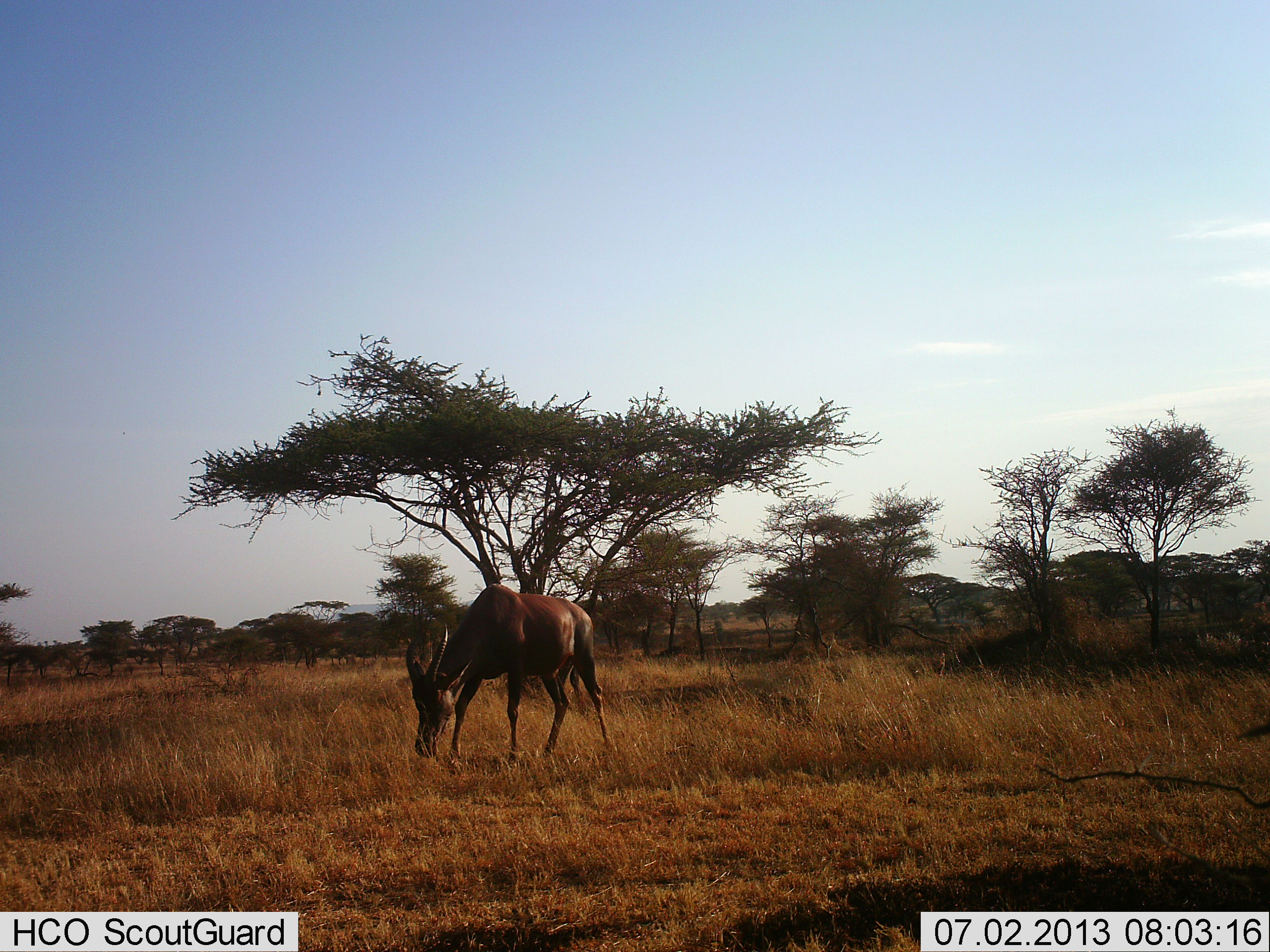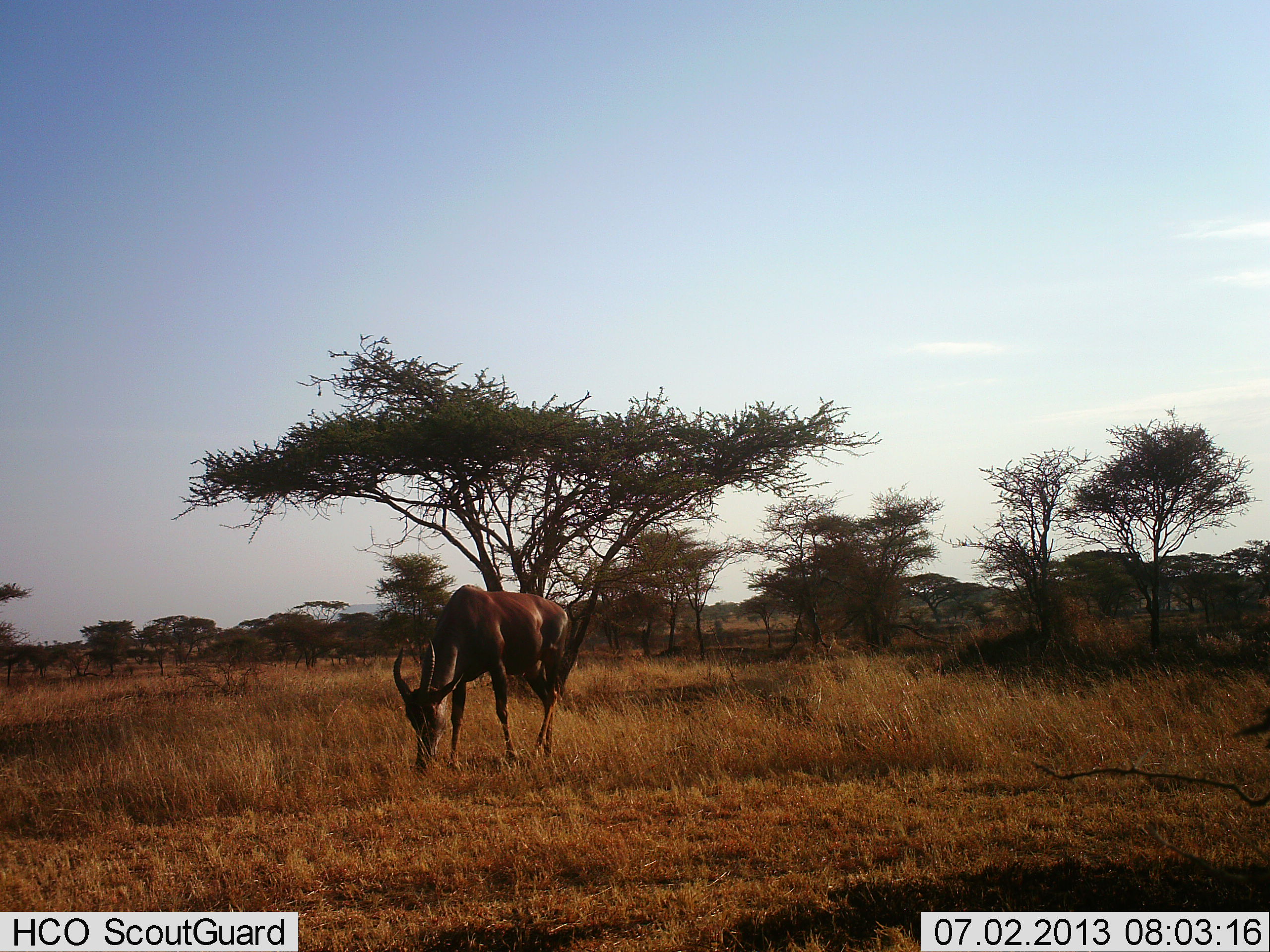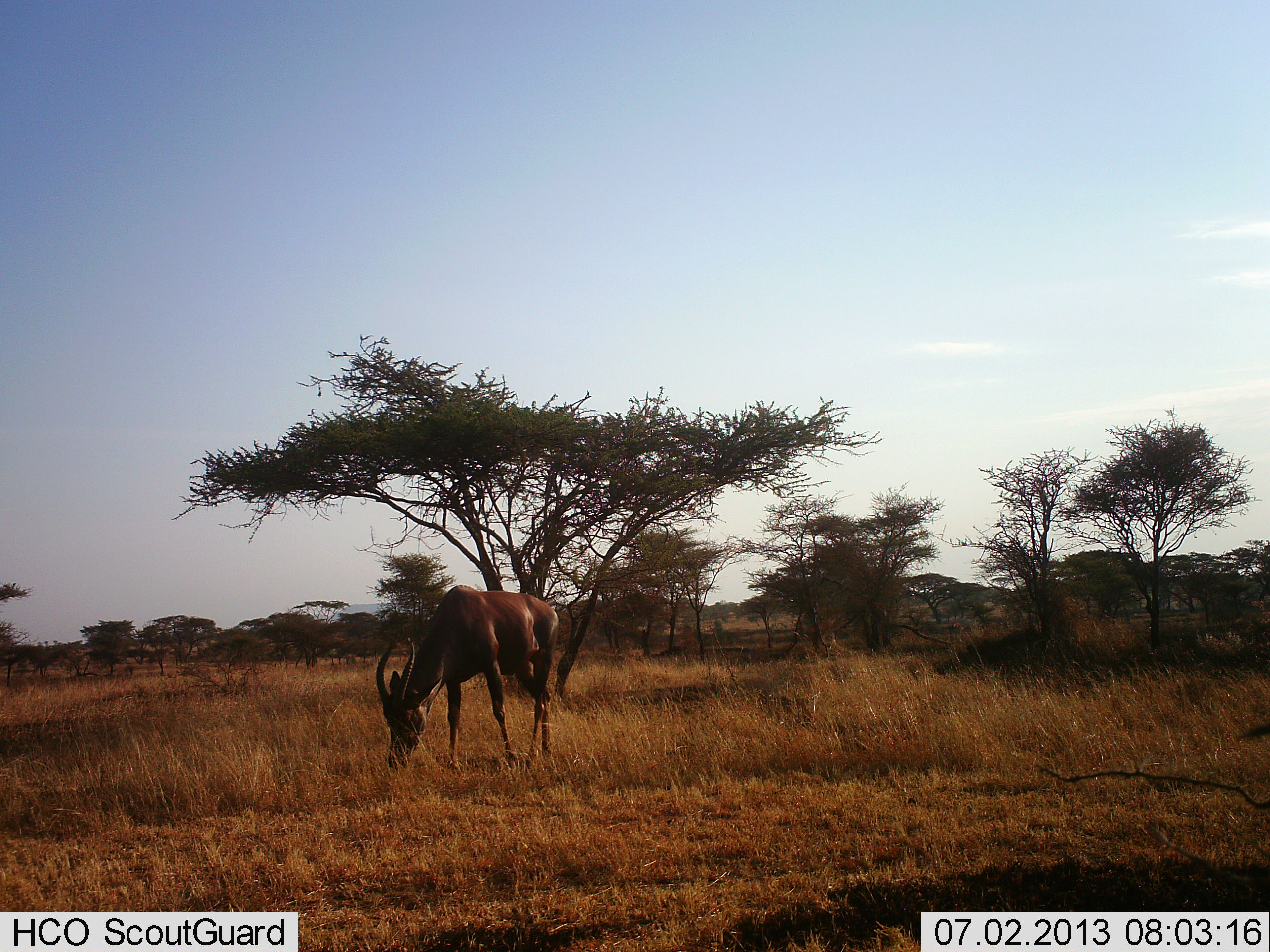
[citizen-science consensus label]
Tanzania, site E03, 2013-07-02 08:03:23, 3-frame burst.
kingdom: Animalia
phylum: Chordata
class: Mammalia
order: Artiodactyla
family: Bovidae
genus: Damaliscus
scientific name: Damaliscus lunatus jimela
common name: topi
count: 1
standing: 21%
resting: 0%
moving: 7%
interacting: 0%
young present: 0%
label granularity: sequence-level